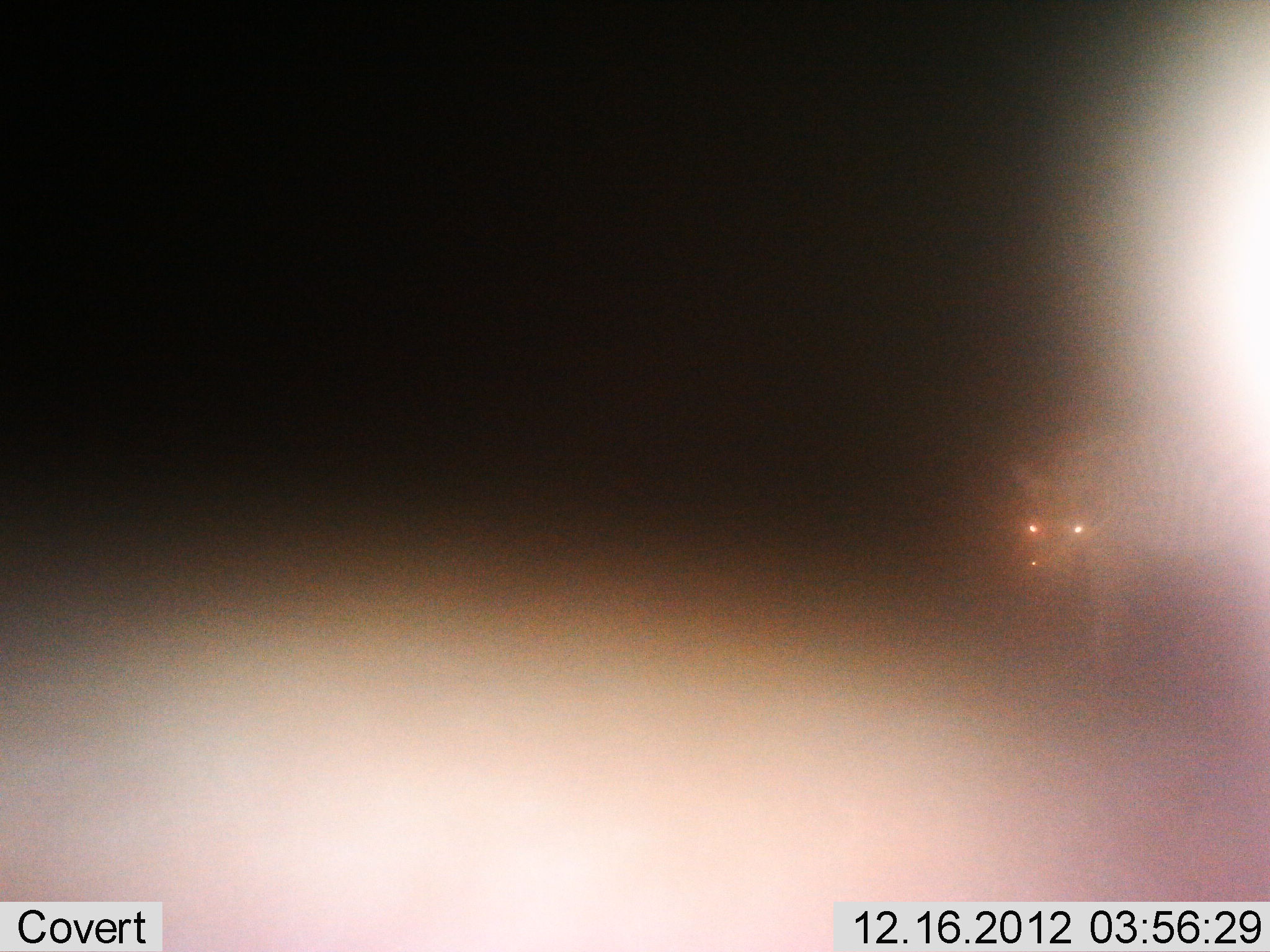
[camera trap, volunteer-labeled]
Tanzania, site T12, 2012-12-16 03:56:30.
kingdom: Animalia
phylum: Chordata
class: Mammalia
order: Perissodactyla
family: Equidae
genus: Equus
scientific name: Equus quagga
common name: plains zebra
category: zebra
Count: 1.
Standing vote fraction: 90%.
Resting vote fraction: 0%.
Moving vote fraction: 10%.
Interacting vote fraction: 0%.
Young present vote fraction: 0%.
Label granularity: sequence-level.